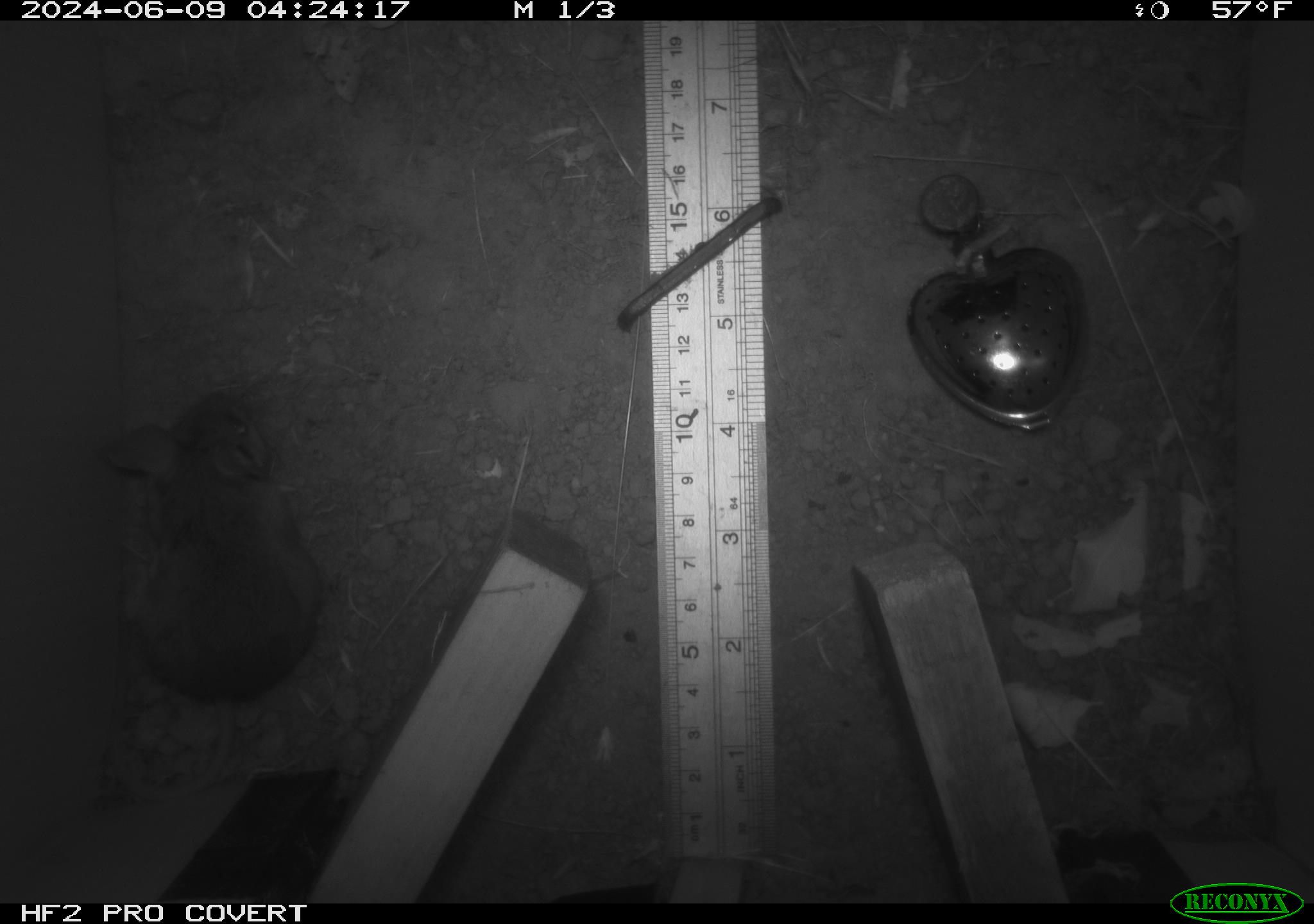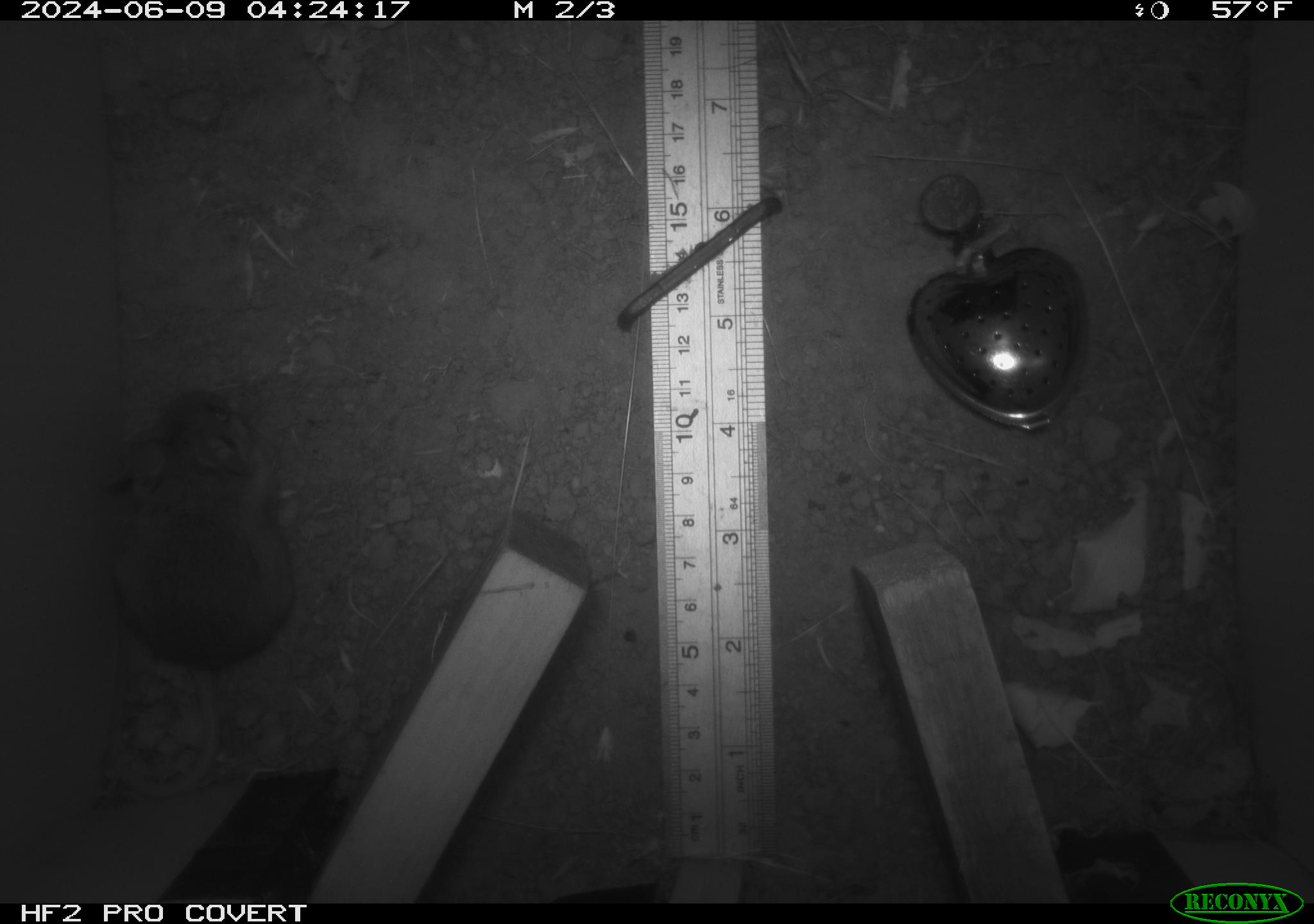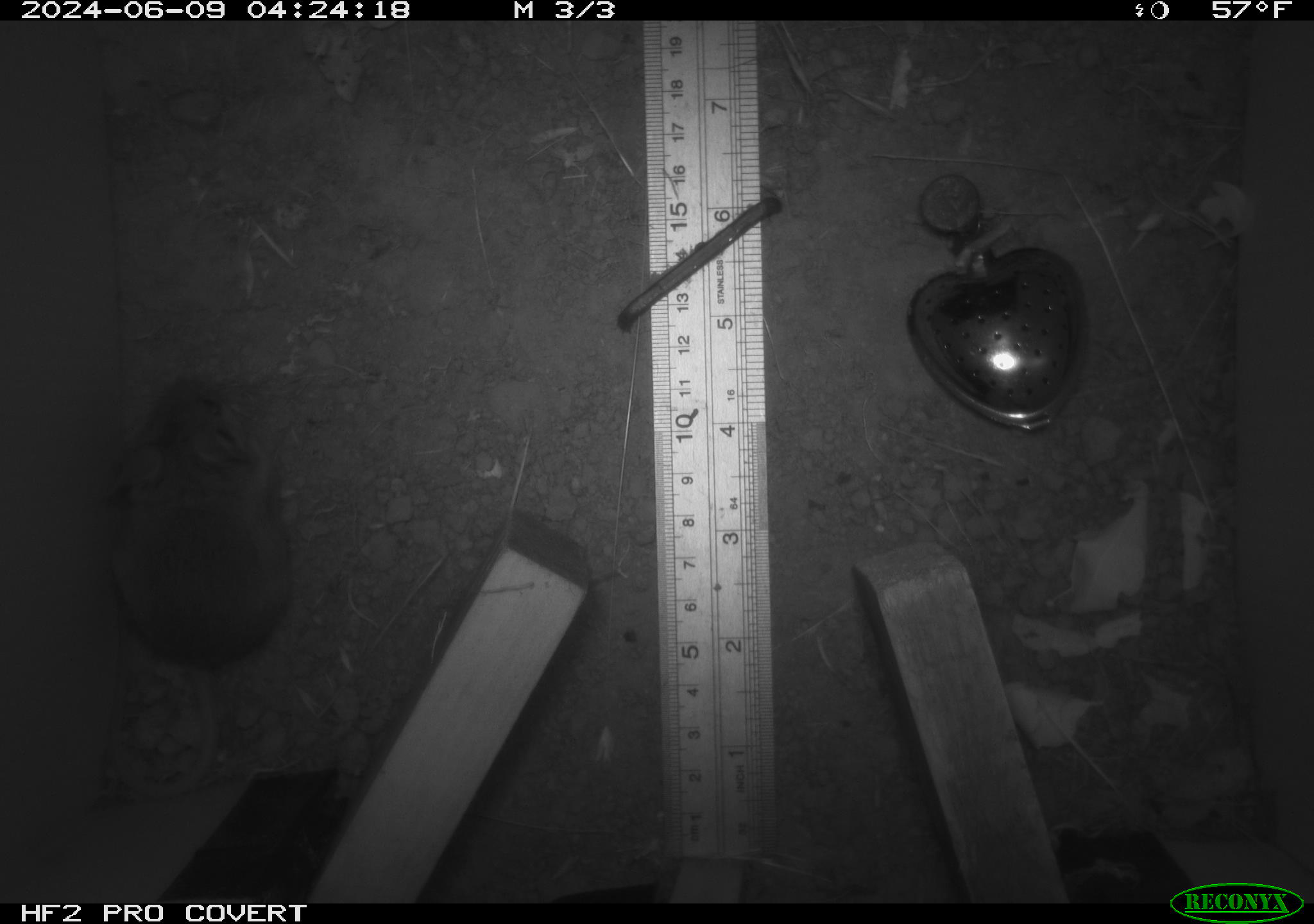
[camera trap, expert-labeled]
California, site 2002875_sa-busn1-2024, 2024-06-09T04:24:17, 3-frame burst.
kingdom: Animalia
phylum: Chordata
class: Mammalia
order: Rodentia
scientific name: Rodentia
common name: mouse species